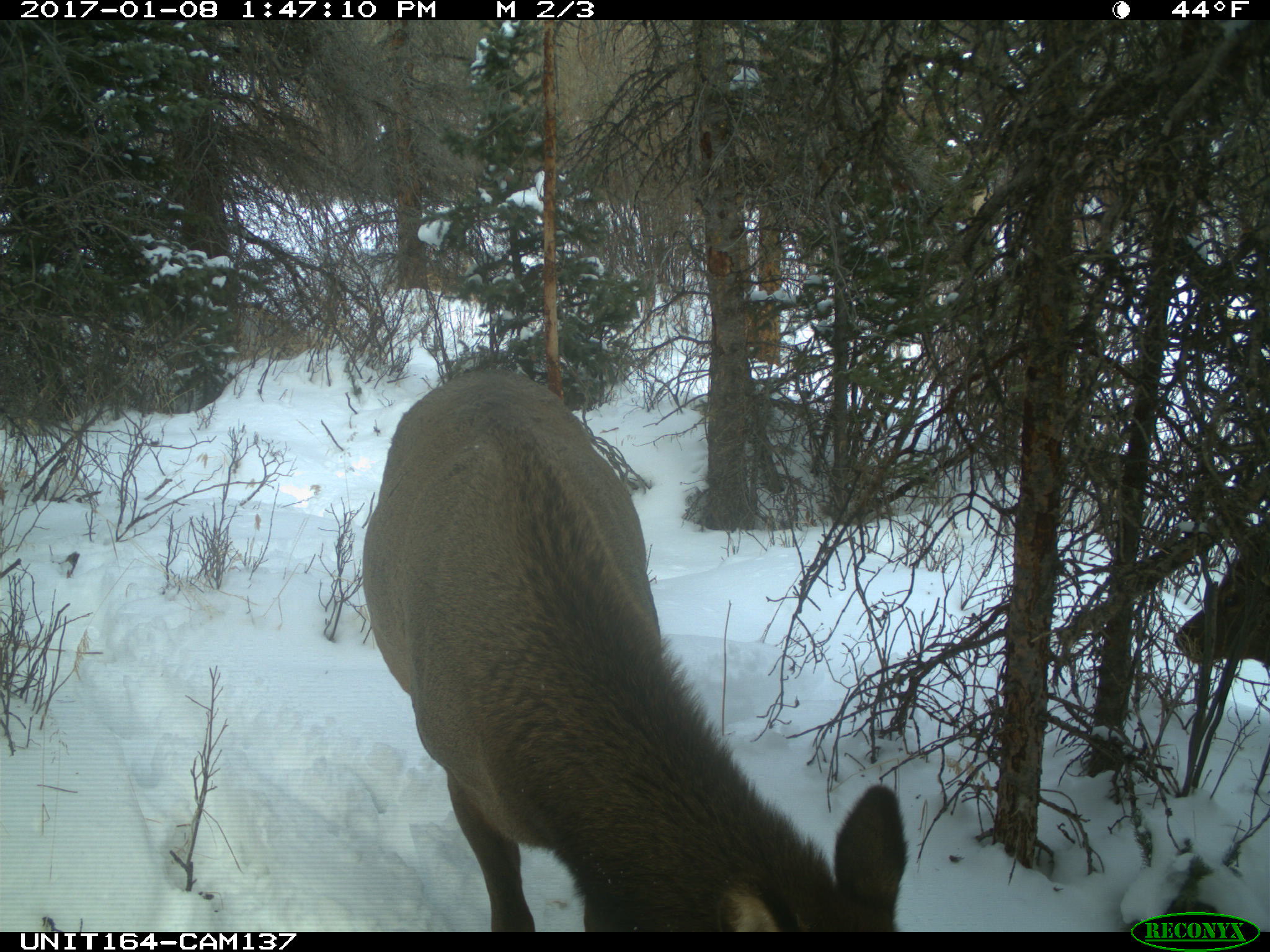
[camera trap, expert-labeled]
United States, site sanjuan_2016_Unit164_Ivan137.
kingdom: Animalia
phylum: Chordata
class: Mammalia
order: Artiodactyla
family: Cervidae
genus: Cervus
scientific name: Cervus elaphus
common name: red deer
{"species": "Cervus elaphus (red deer)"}